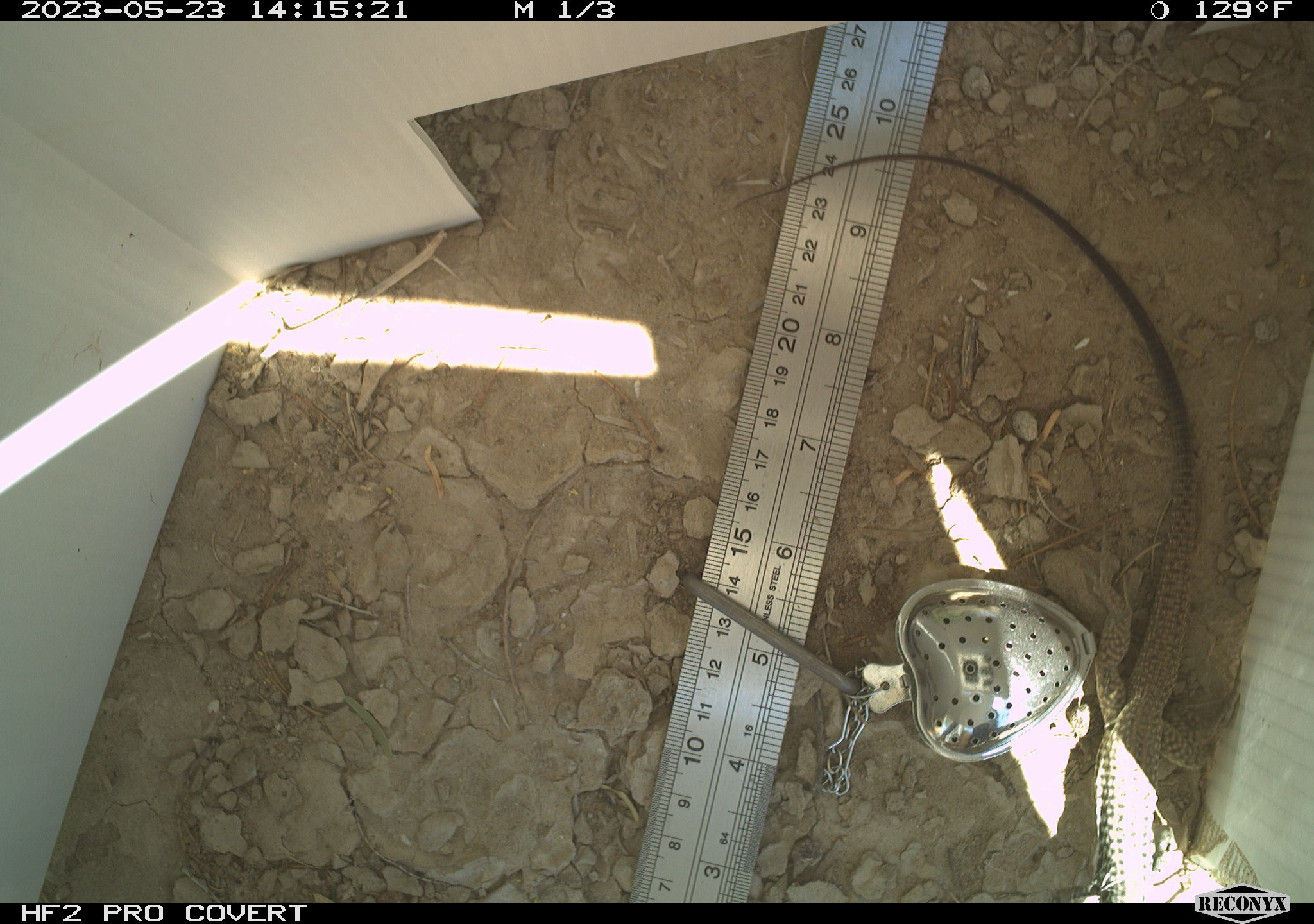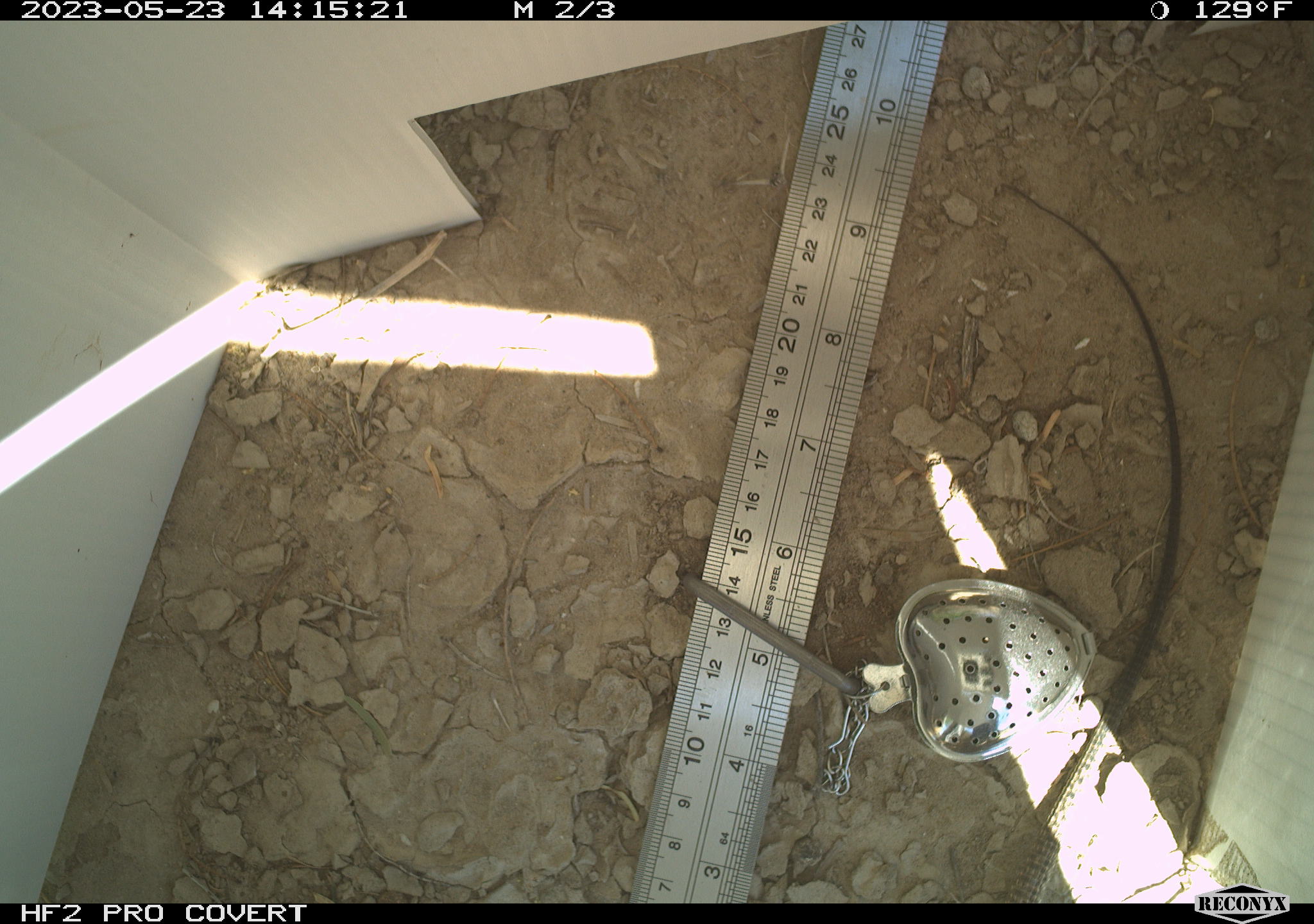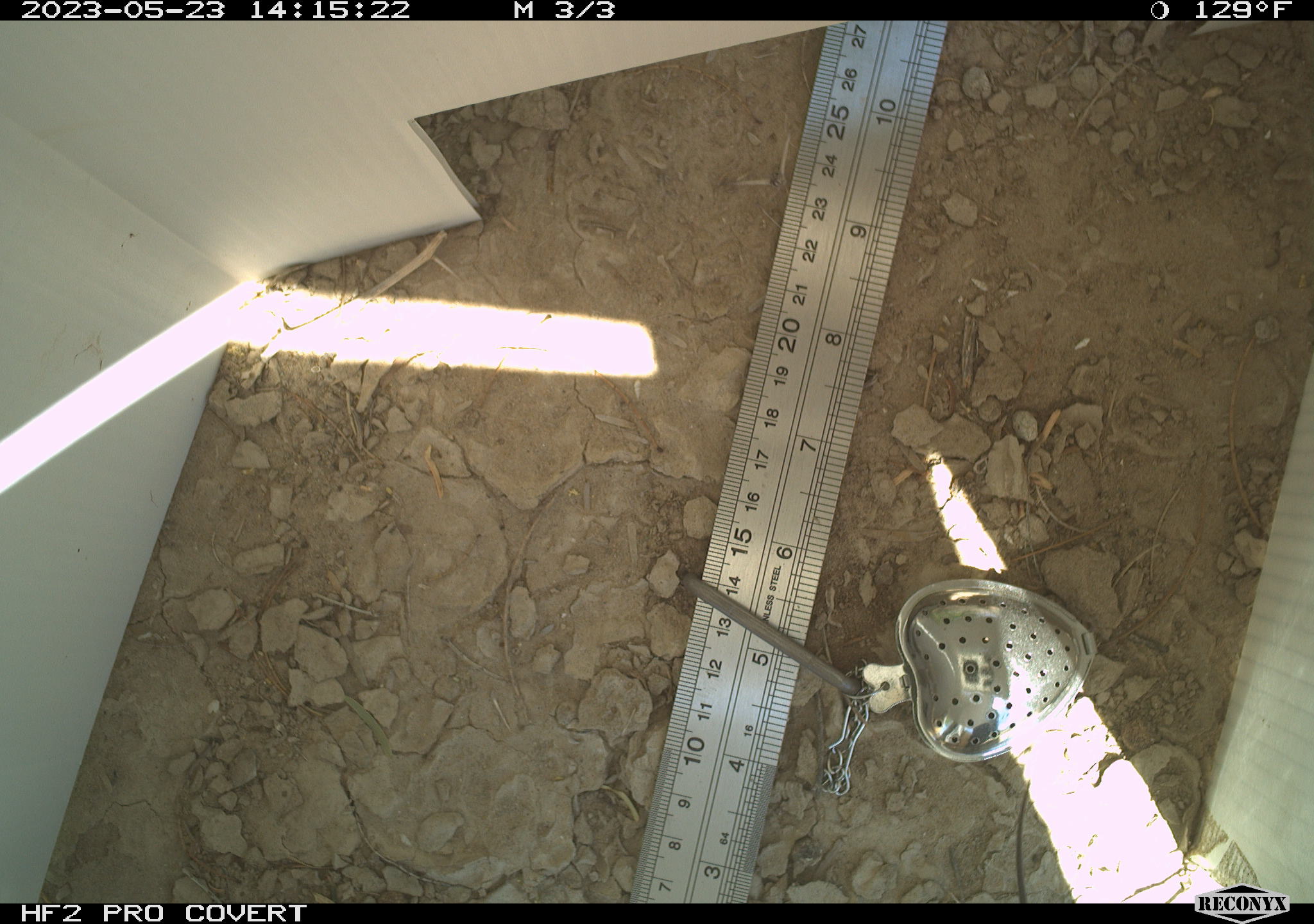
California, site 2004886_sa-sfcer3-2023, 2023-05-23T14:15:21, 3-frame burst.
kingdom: Animalia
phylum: Chordata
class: Reptilia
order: Squamata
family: Teiidae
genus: Aspidoscelis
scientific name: Aspidoscelis tigris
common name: western whiptail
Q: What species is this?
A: Western whiptail (Aspidoscelis tigris).